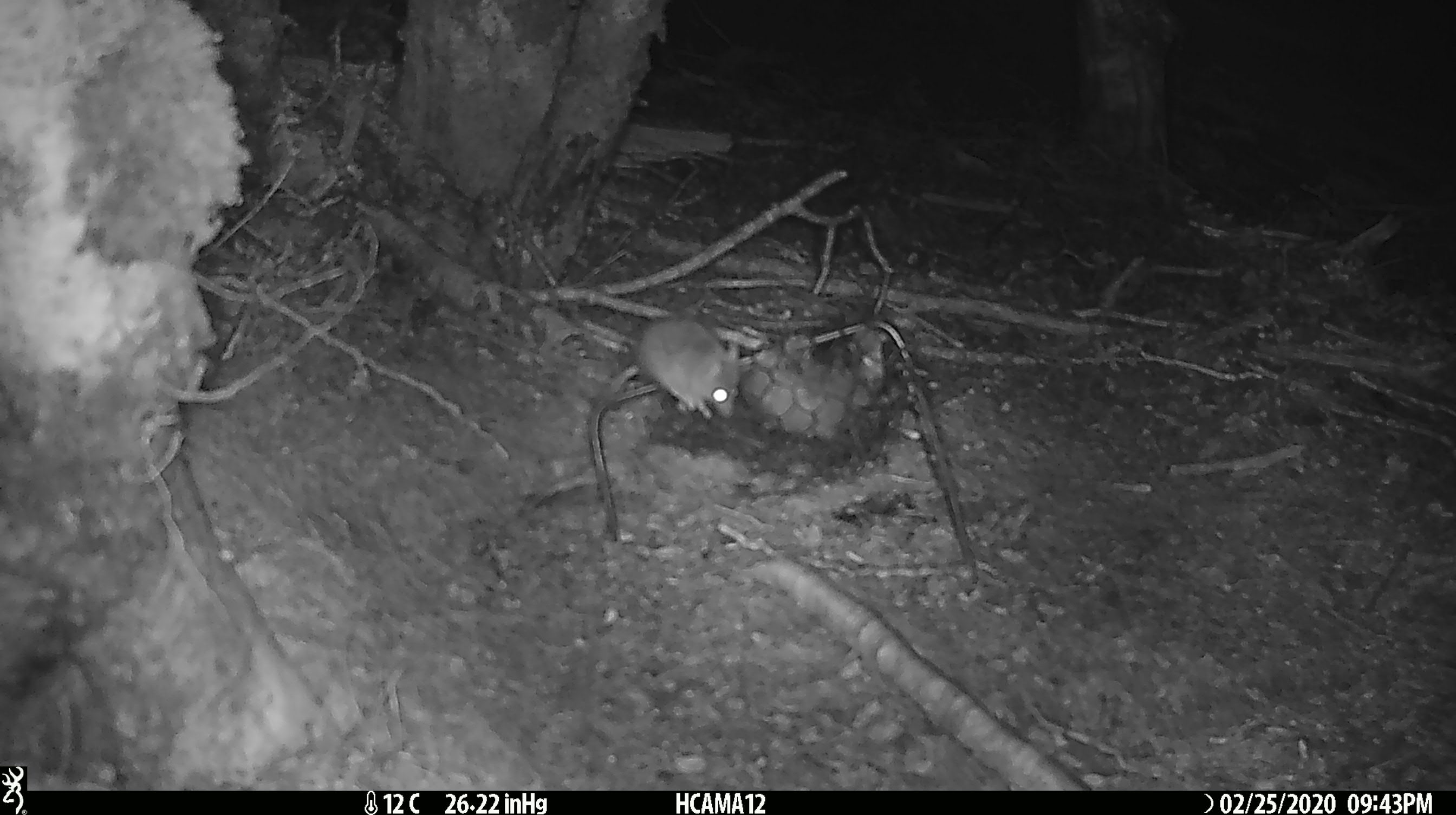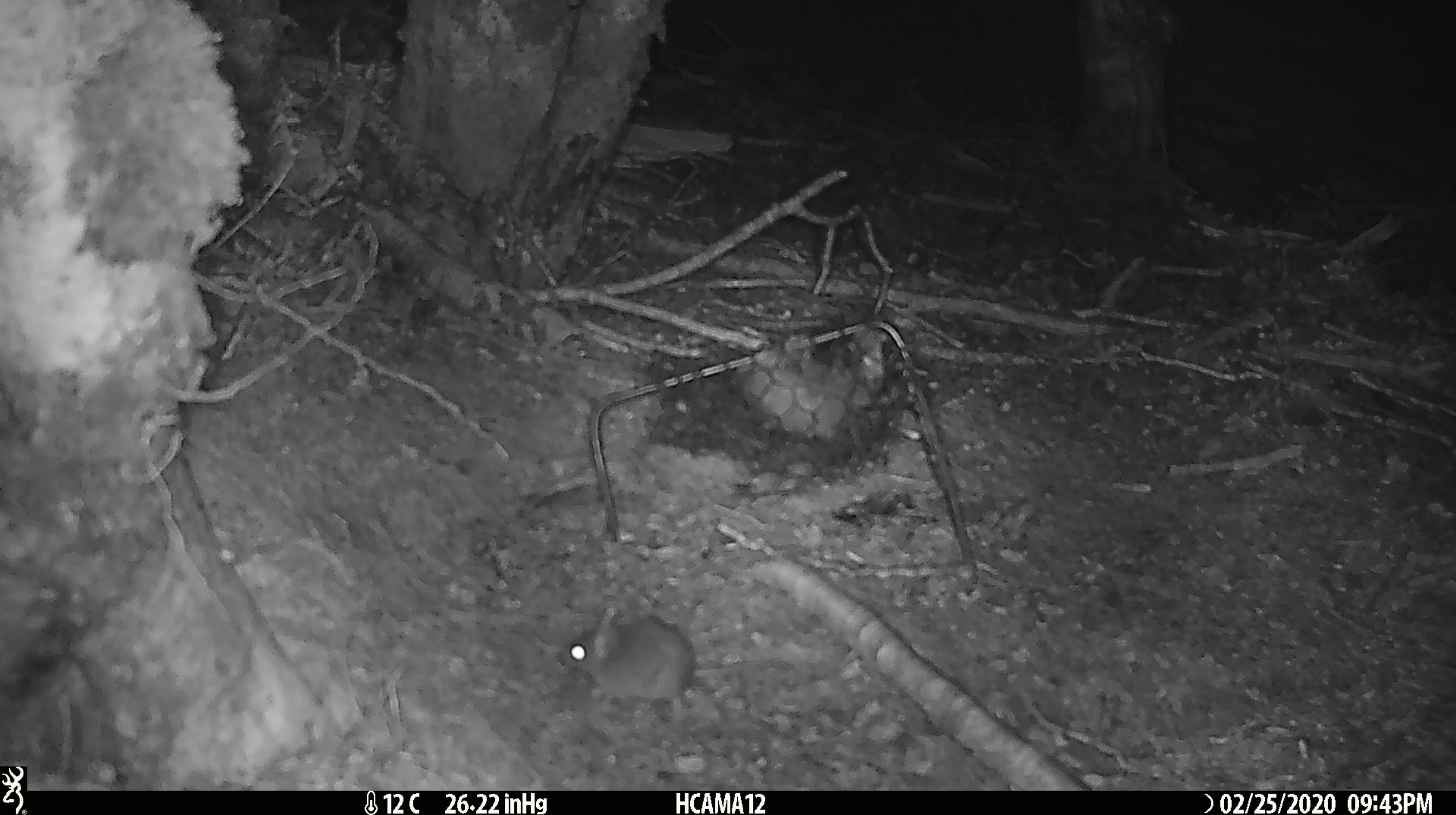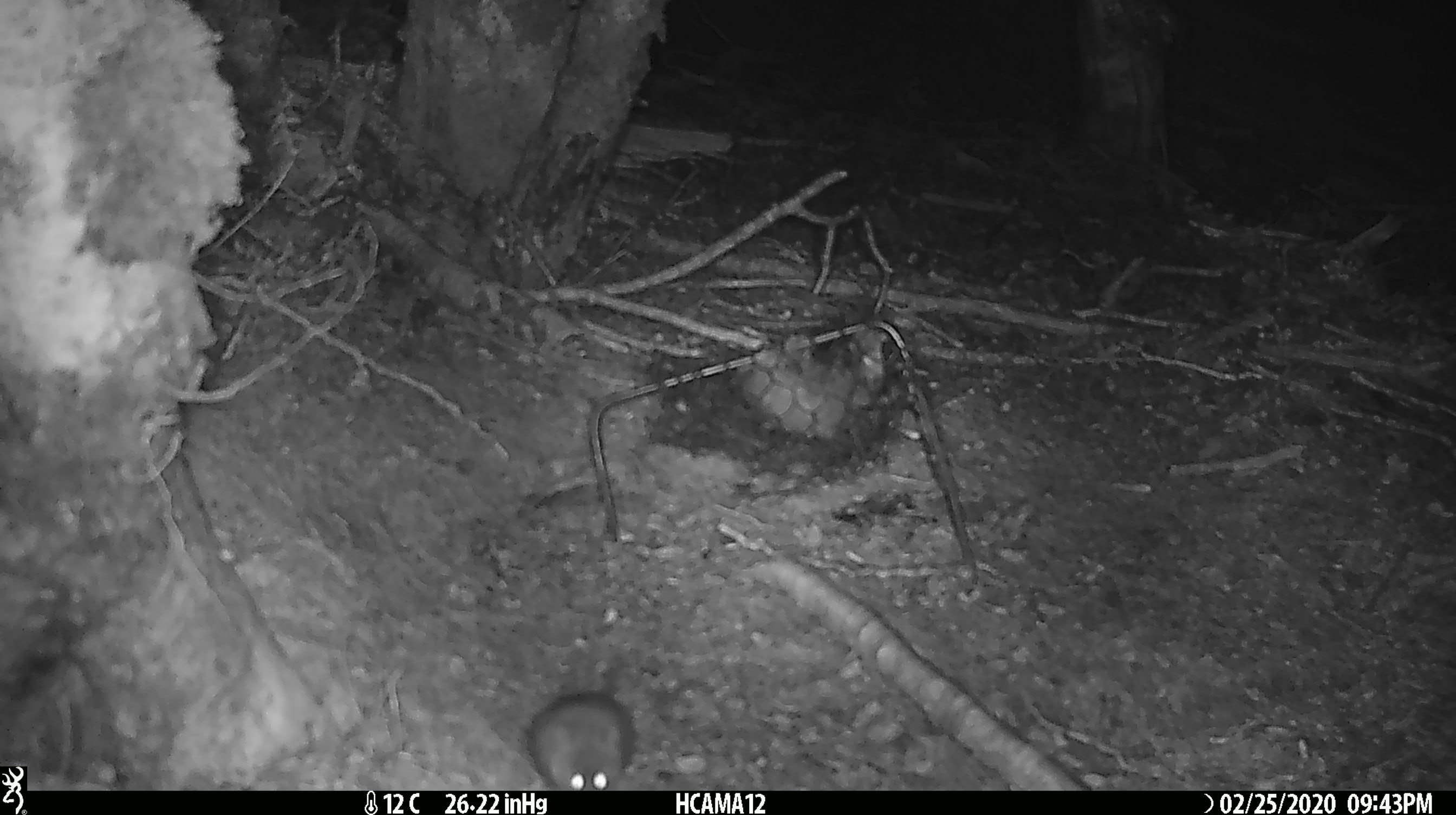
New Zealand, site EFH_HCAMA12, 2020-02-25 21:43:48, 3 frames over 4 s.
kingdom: Animalia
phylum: Chordata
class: Mammalia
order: Rodentia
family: Muridae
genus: Mus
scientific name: Mus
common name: mouse